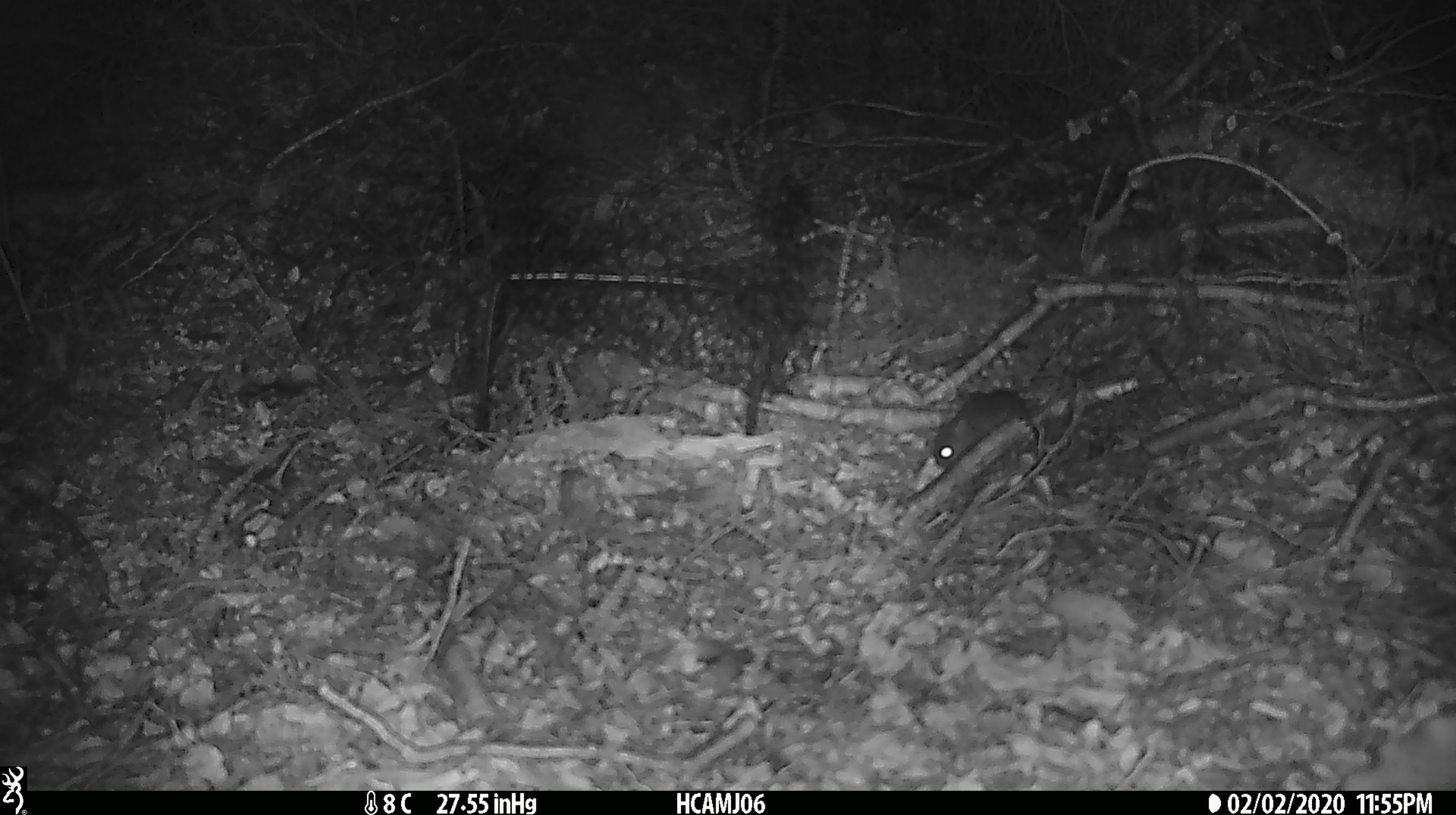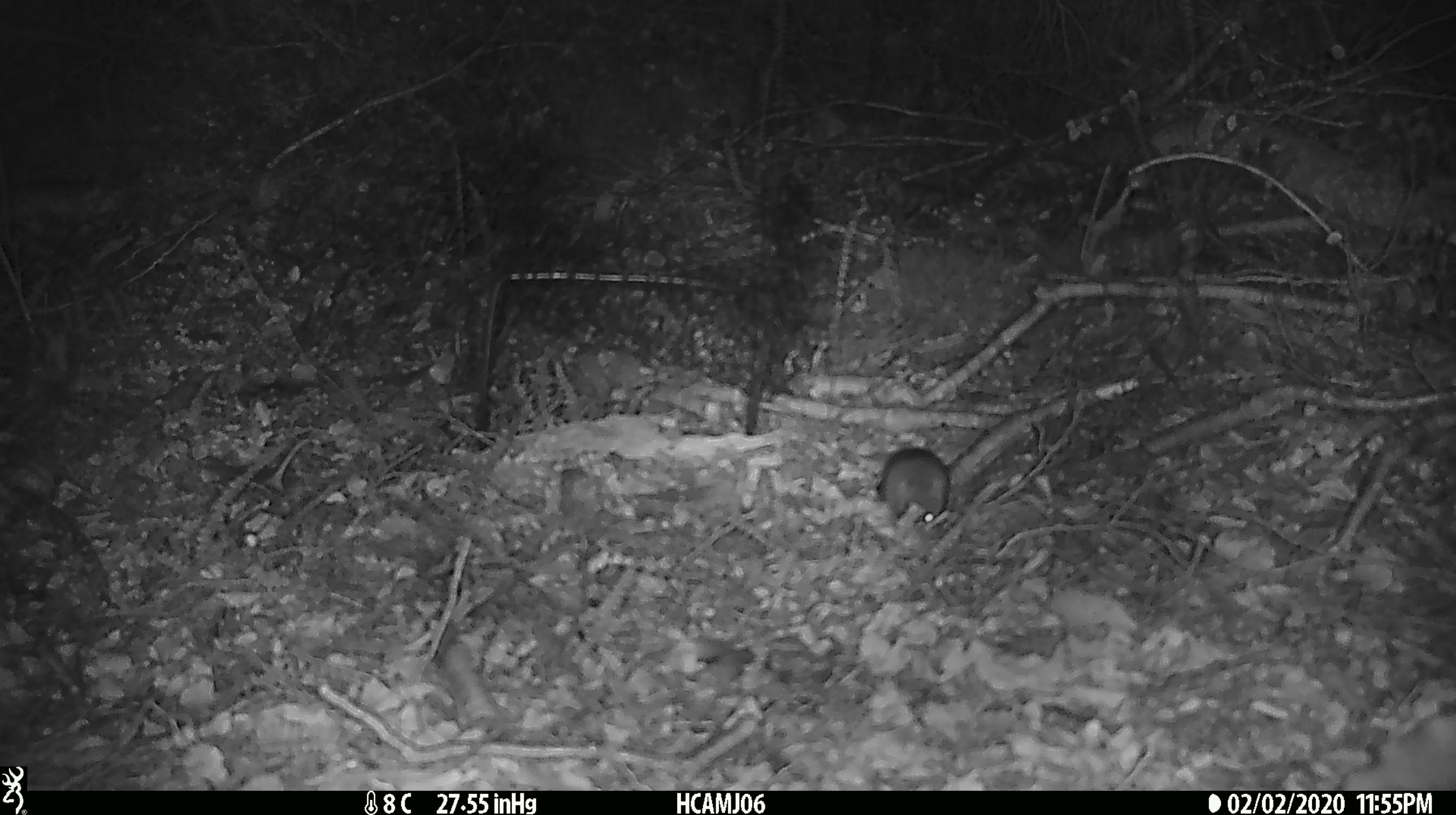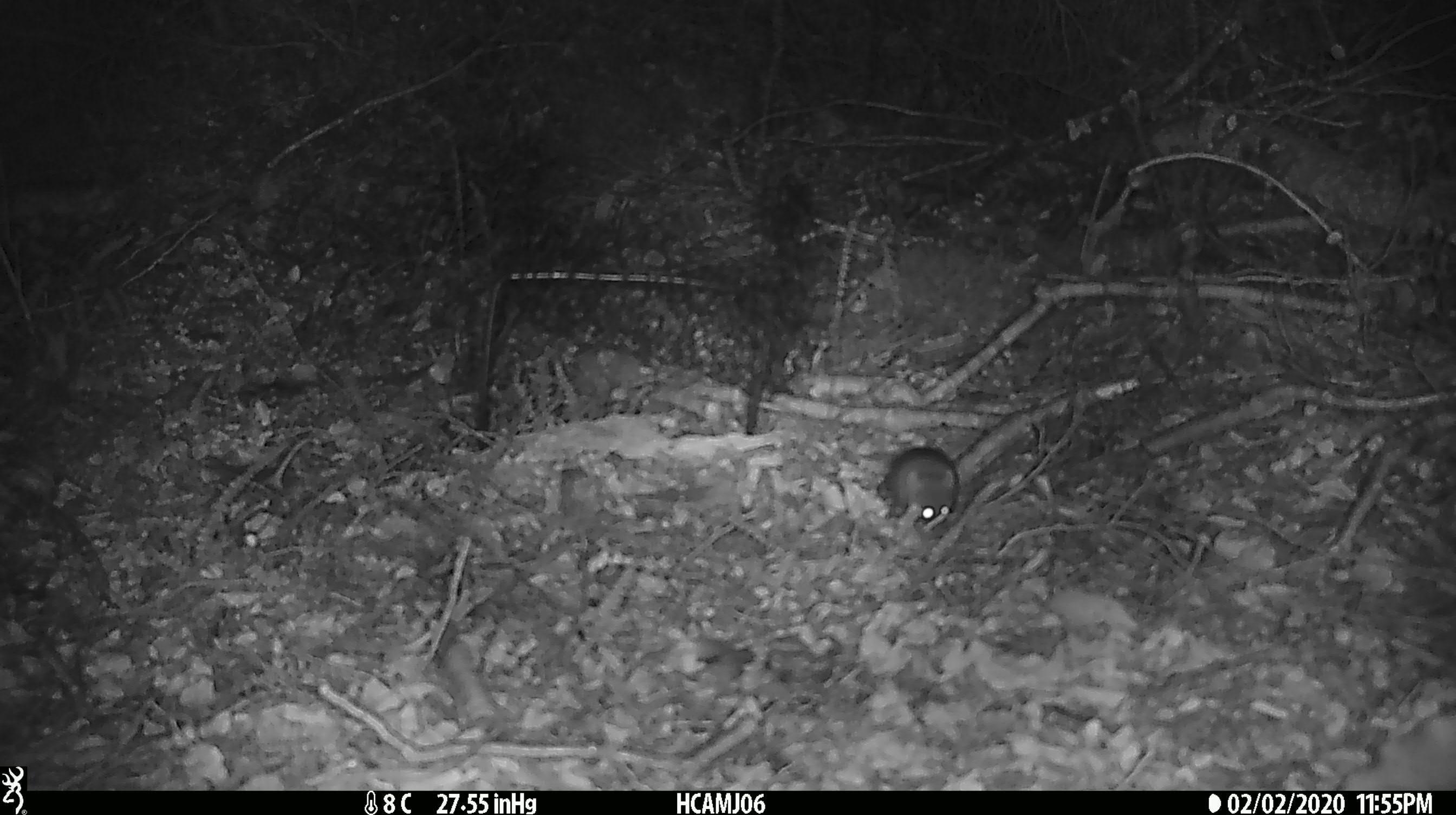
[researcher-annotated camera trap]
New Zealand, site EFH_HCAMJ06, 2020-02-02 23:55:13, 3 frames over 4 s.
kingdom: Animalia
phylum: Chordata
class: Mammalia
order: Rodentia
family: Muridae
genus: Mus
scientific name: Mus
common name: mouse